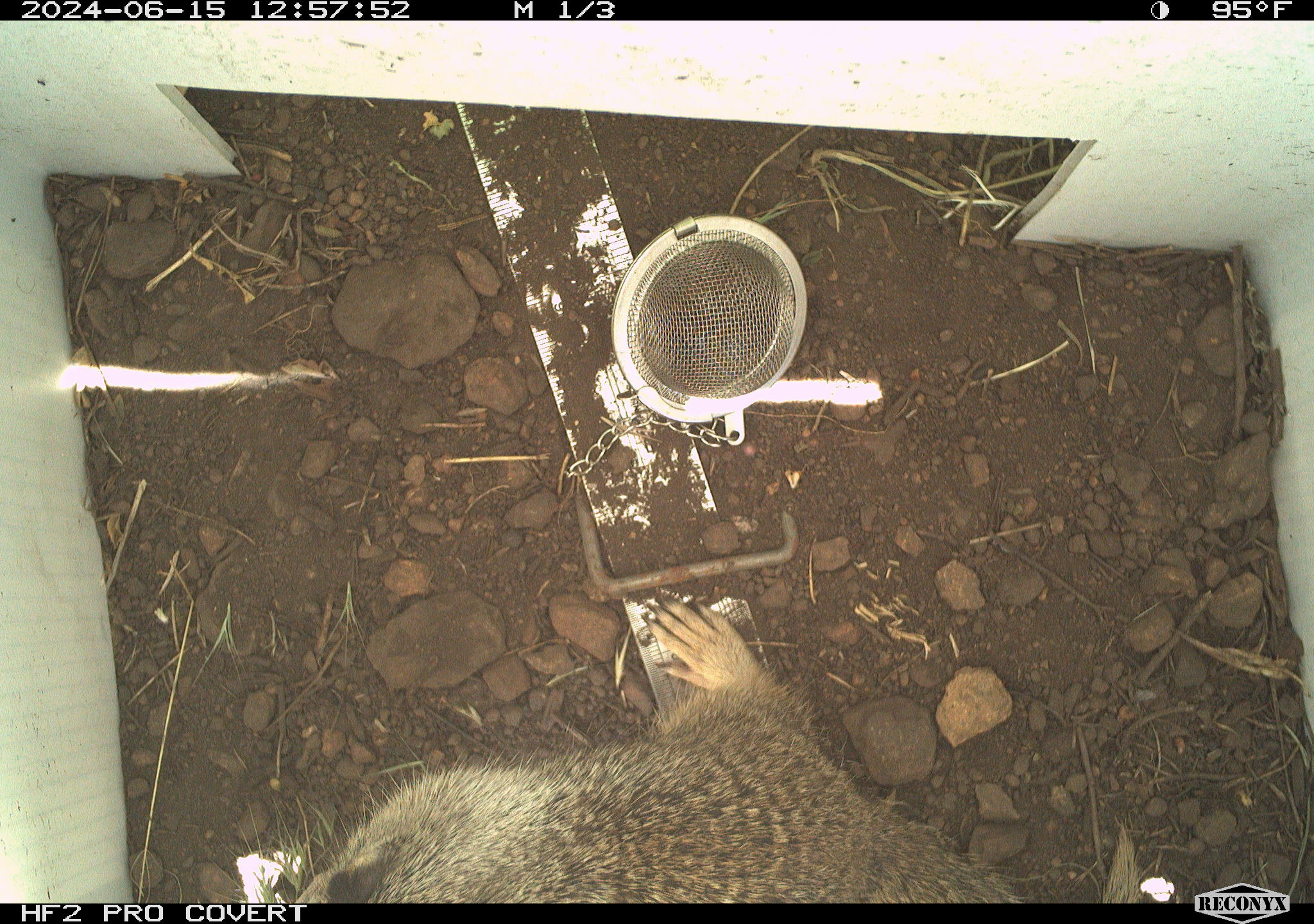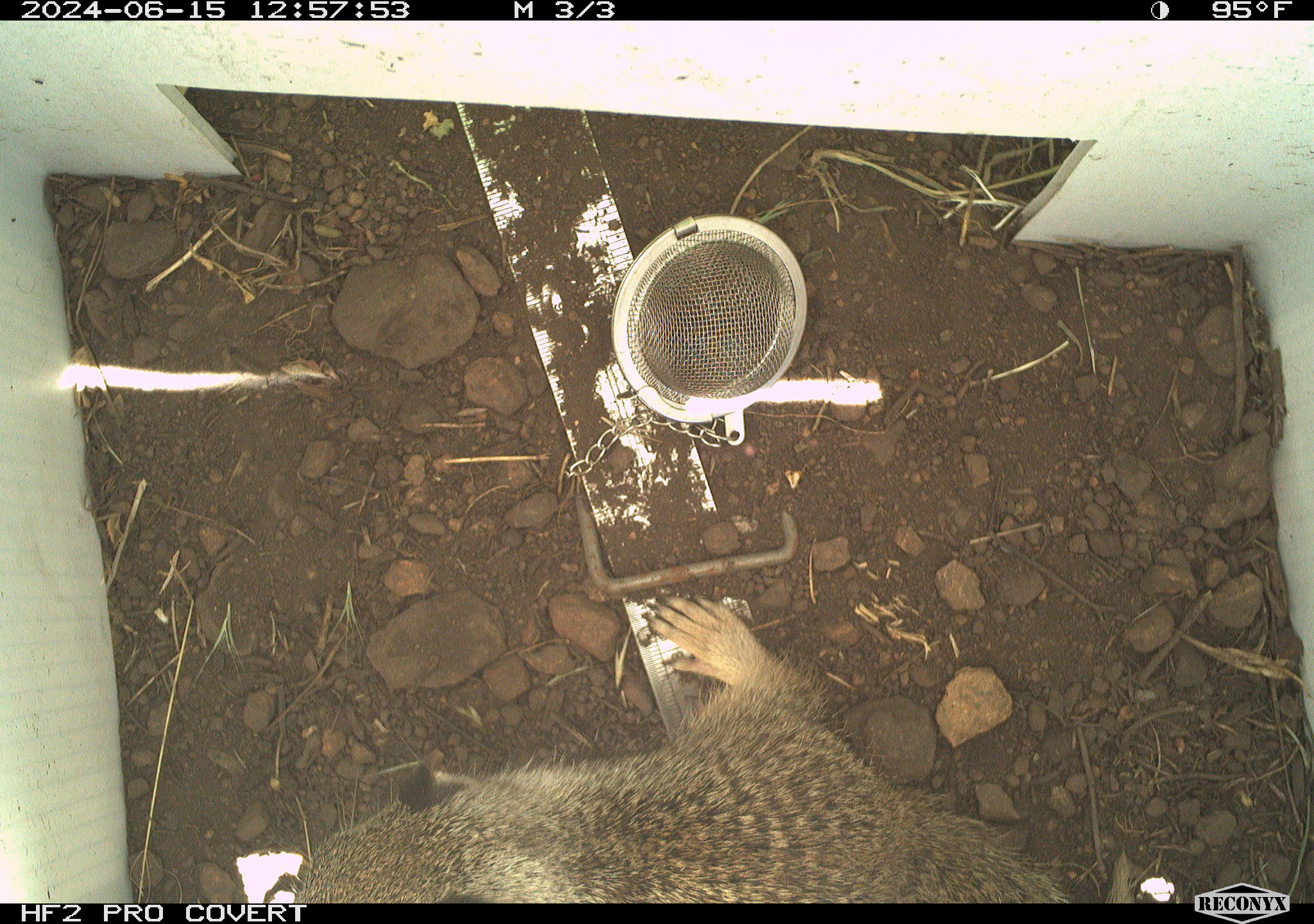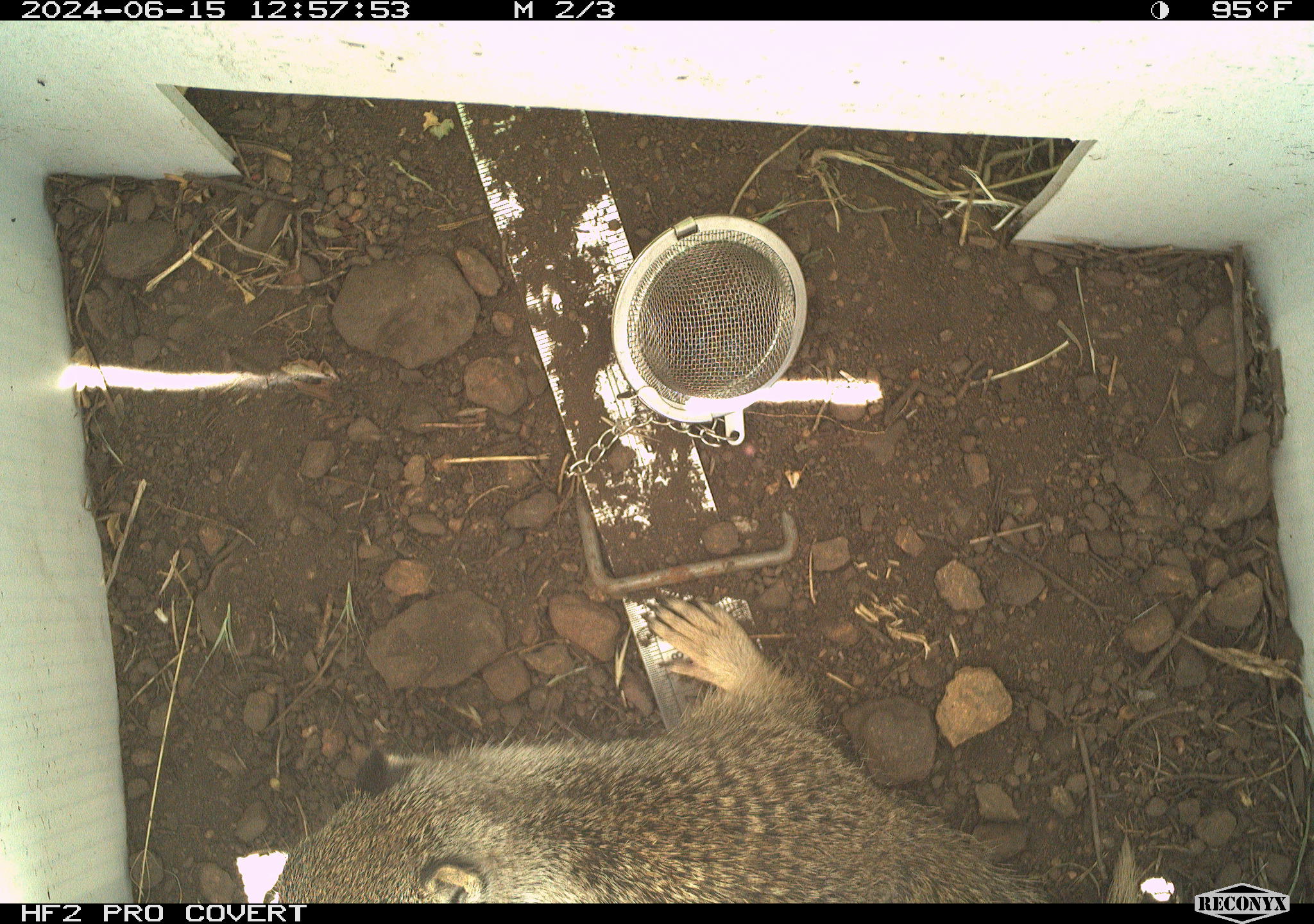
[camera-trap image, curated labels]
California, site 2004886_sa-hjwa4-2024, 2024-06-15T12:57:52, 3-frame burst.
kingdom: Animalia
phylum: Chordata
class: Mammalia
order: Rodentia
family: Sciuridae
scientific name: Sciuridae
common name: squirrels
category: sciuridae family